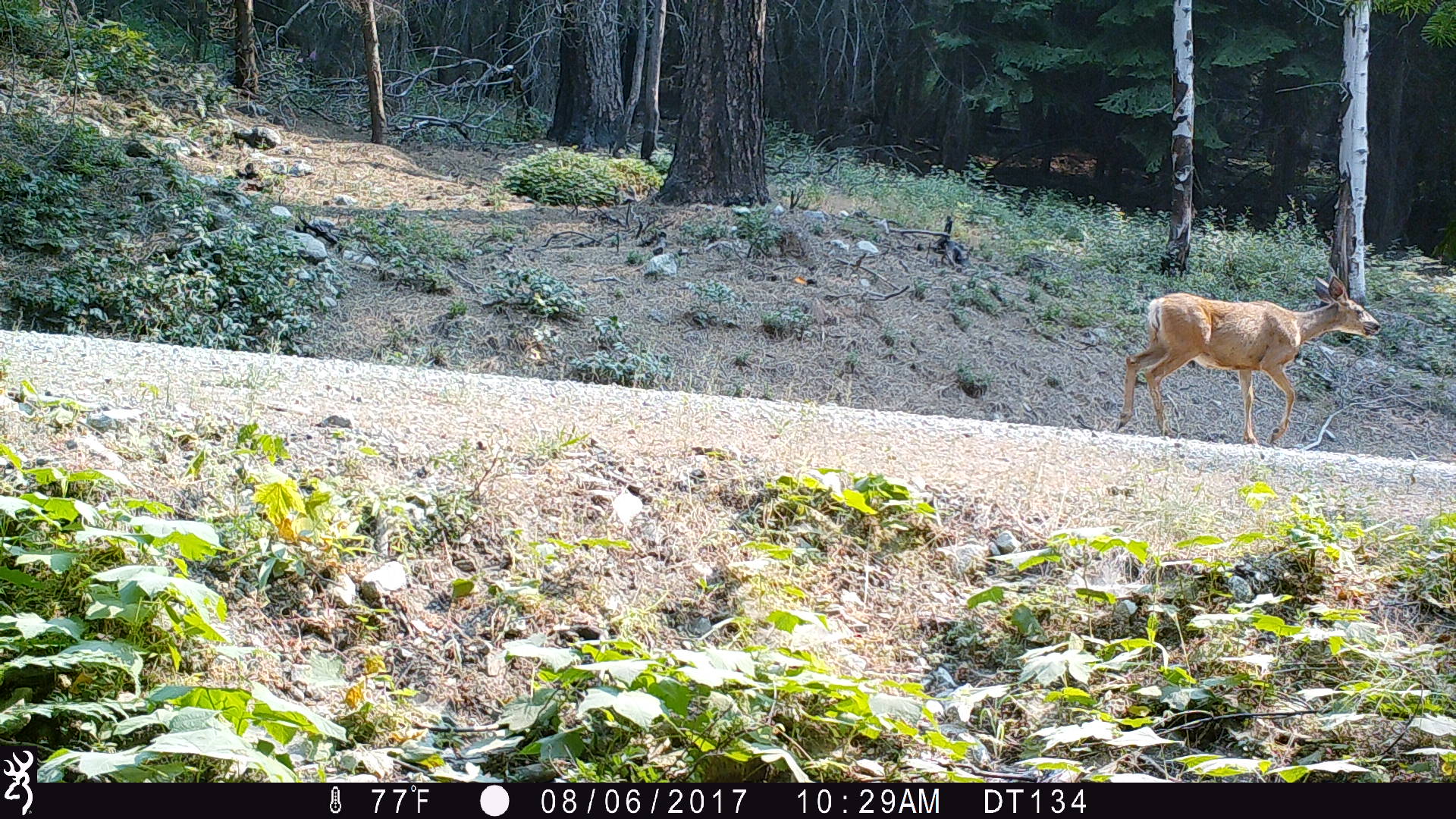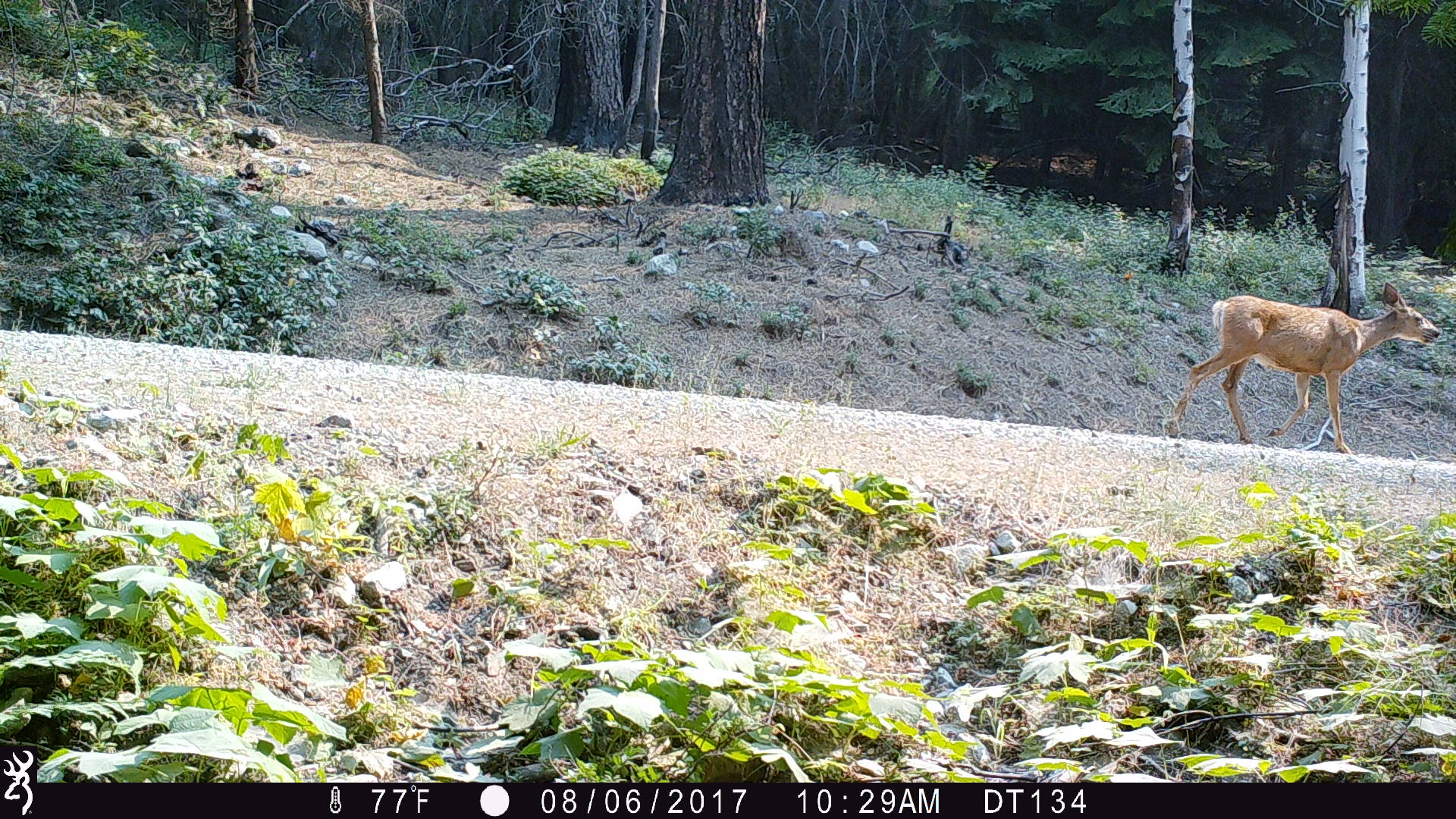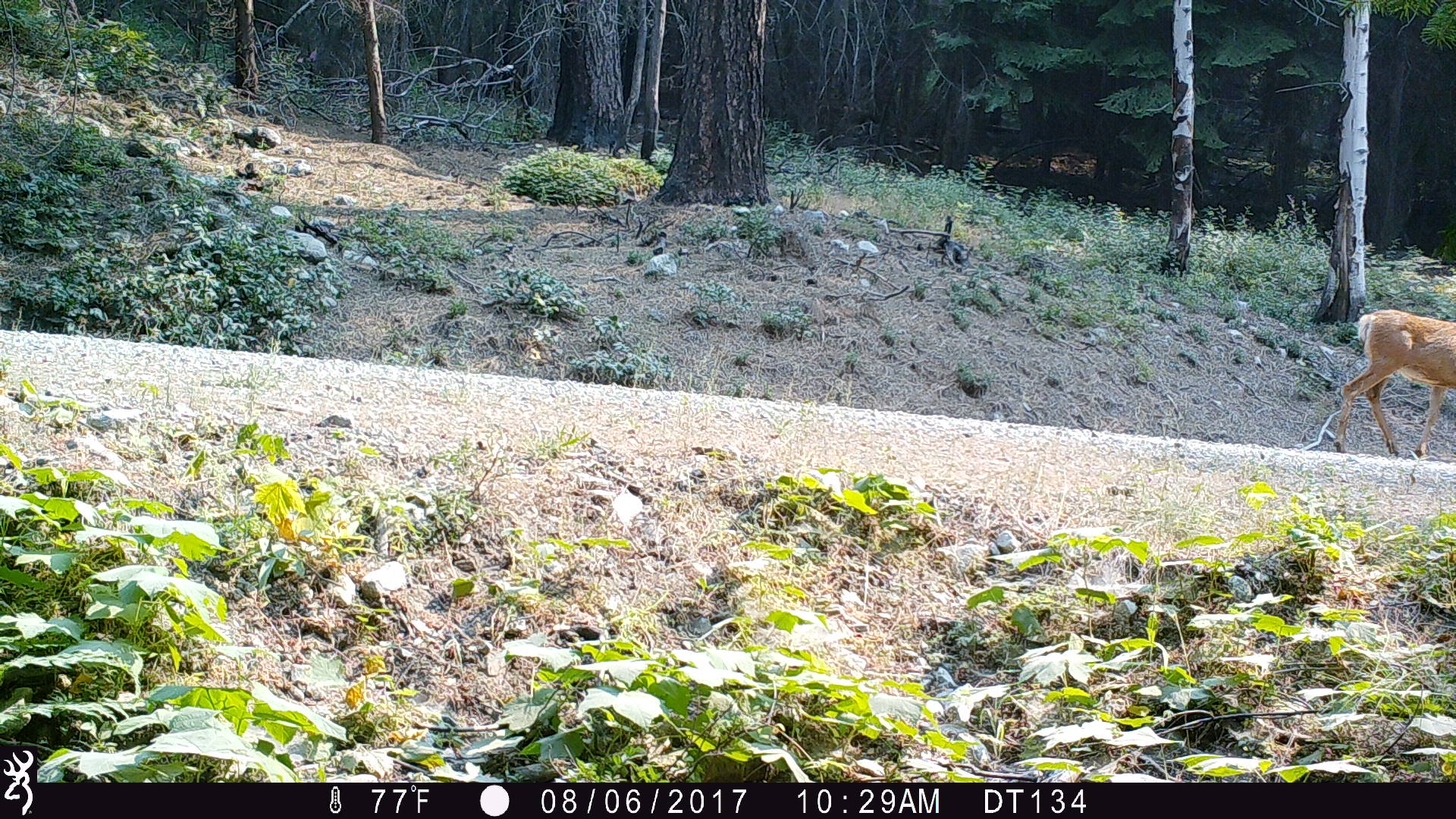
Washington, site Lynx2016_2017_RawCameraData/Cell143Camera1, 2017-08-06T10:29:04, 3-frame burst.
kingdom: Animalia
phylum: Chordata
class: Mammalia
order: Artiodactyla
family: Cervidae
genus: Odocoileus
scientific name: Odocoileus hemionus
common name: mule deer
Odocoileus hemionus (mule deer). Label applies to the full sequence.